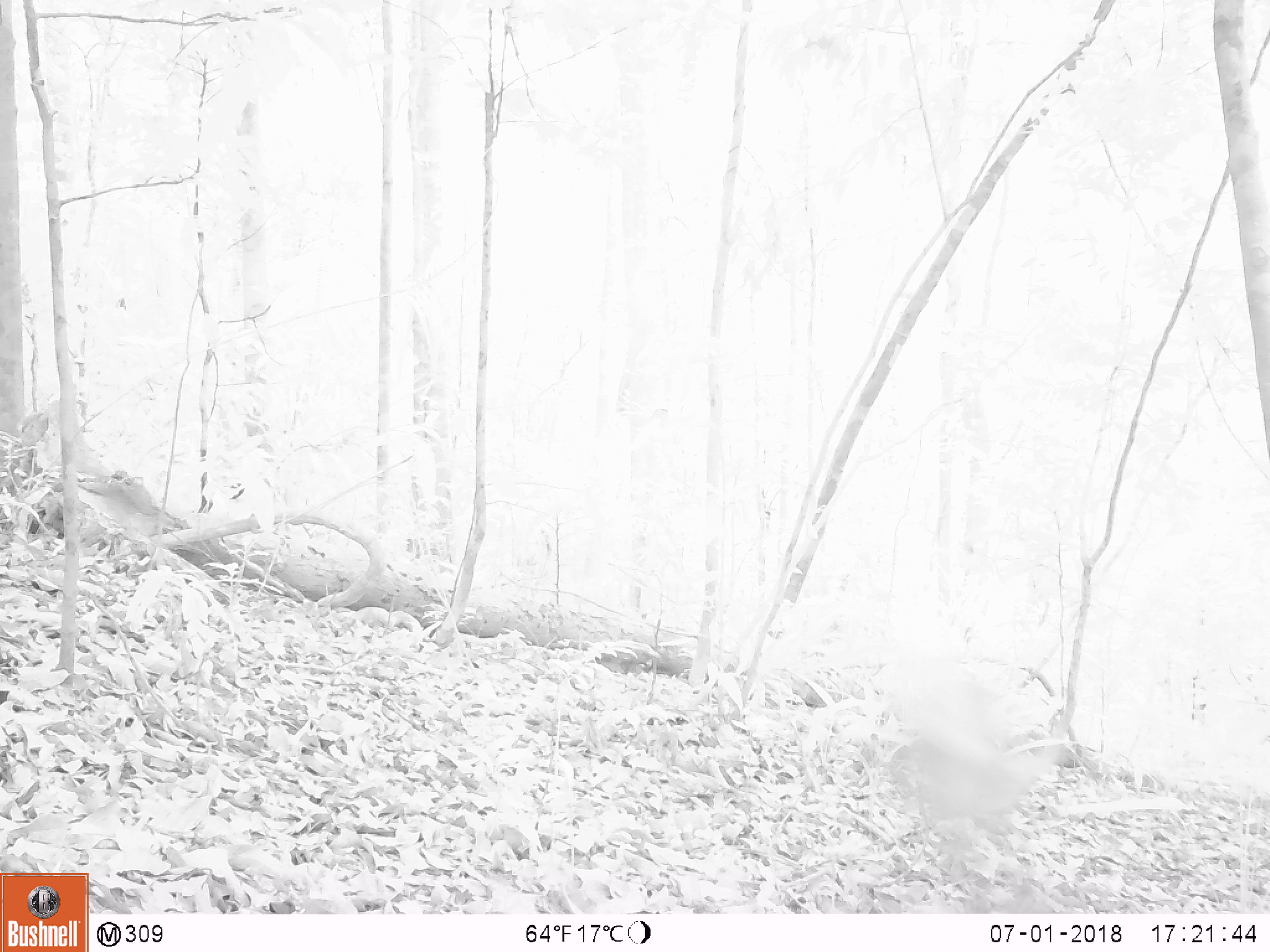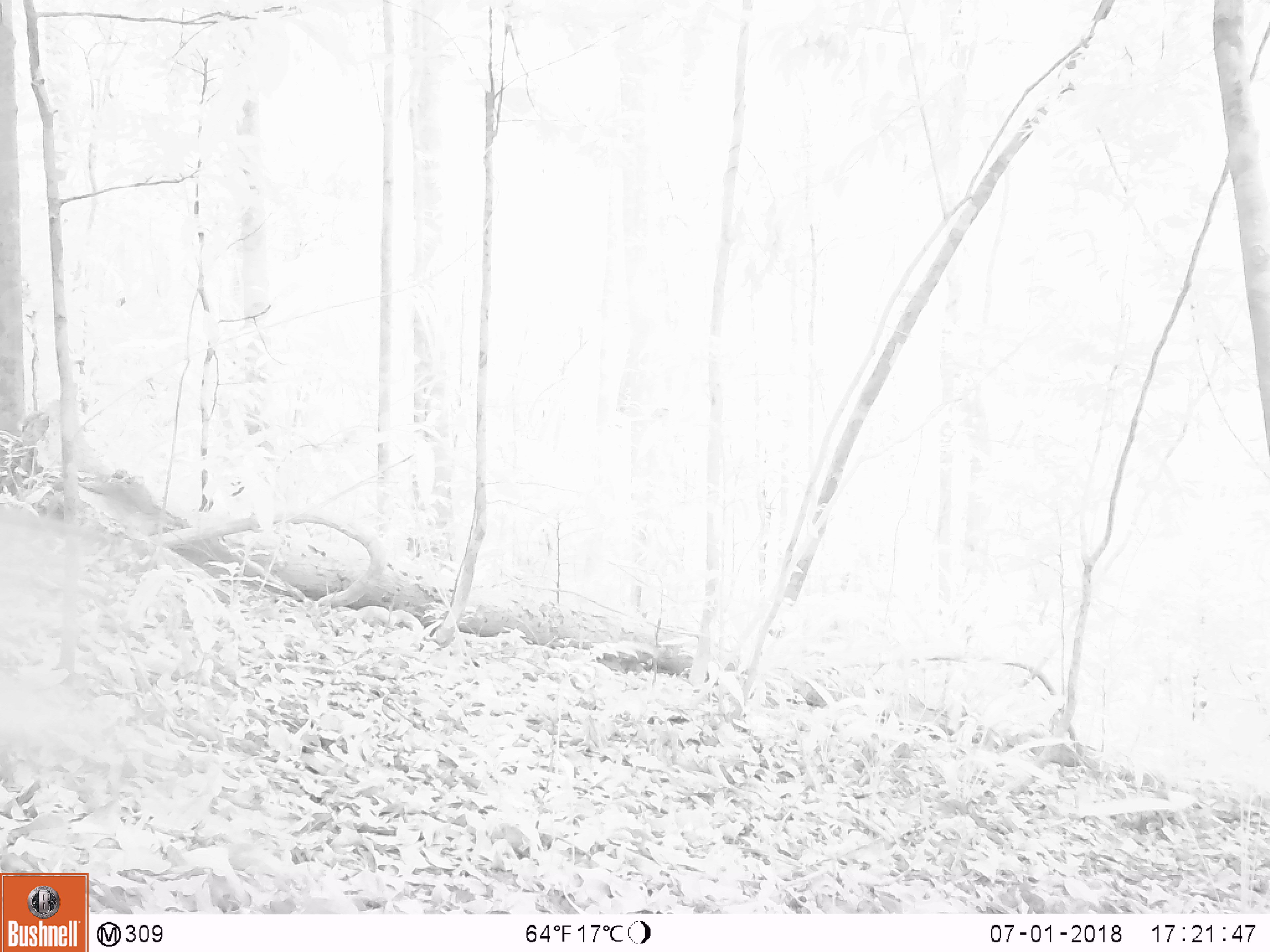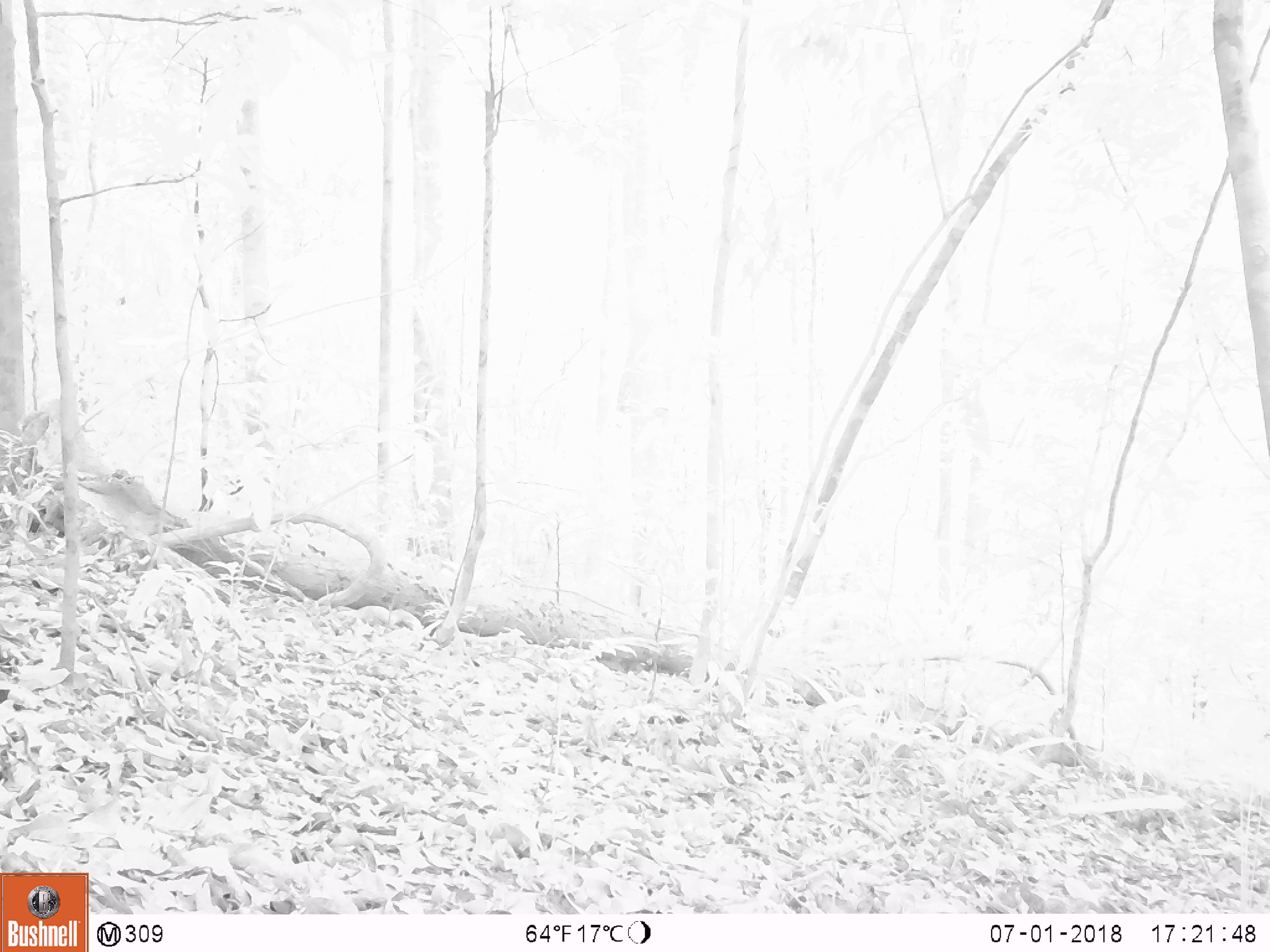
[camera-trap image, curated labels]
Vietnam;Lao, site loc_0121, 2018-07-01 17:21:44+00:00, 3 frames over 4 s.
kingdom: Animalia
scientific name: Animalia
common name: animal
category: unidentified animal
Unidentified animal (animal) (Animalia). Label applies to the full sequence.